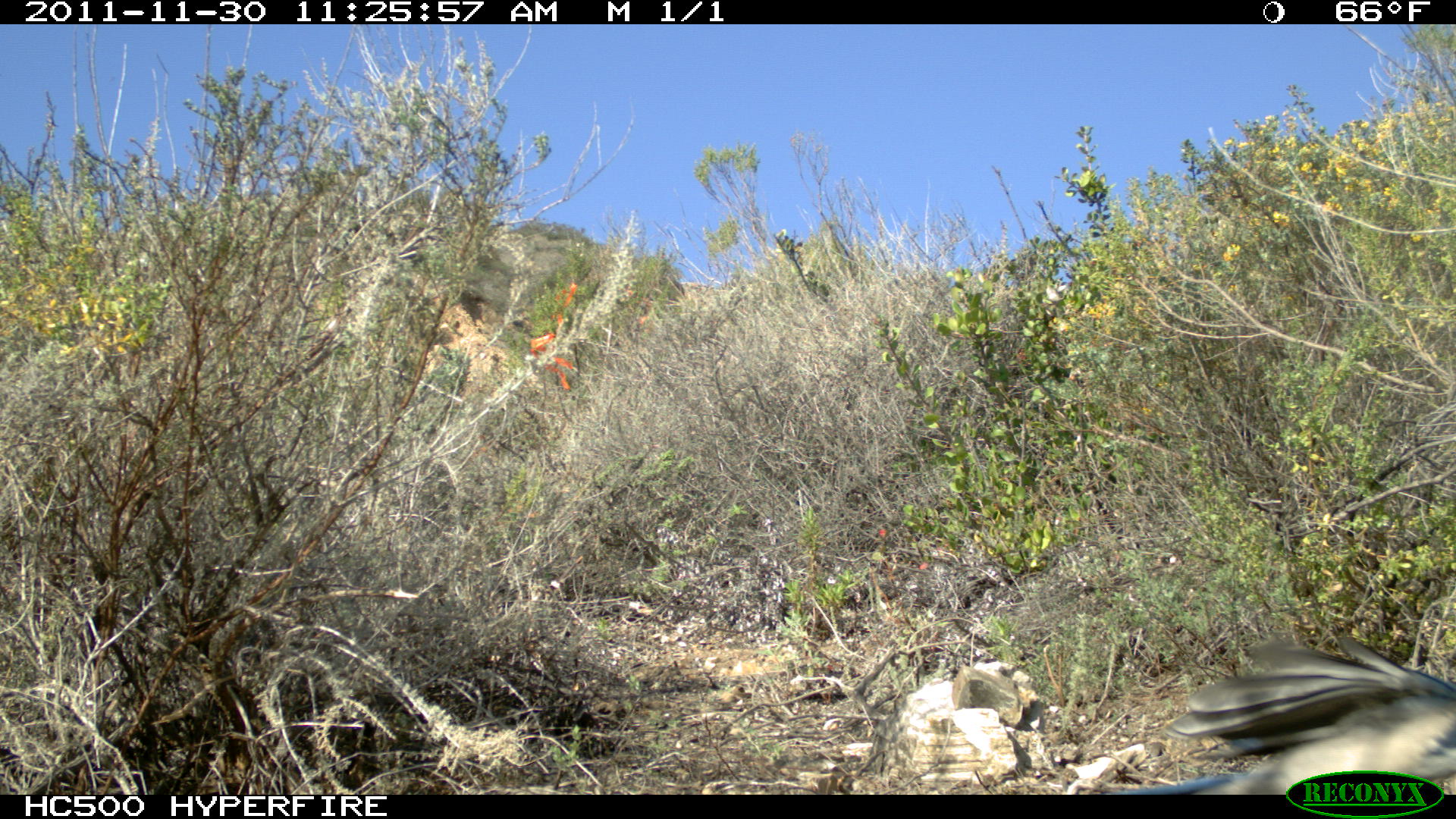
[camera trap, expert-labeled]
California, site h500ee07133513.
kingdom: Animalia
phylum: Chordata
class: Aves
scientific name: Aves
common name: bird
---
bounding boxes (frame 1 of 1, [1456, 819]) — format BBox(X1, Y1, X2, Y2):
bird: BBox(1097, 632, 1455, 792)